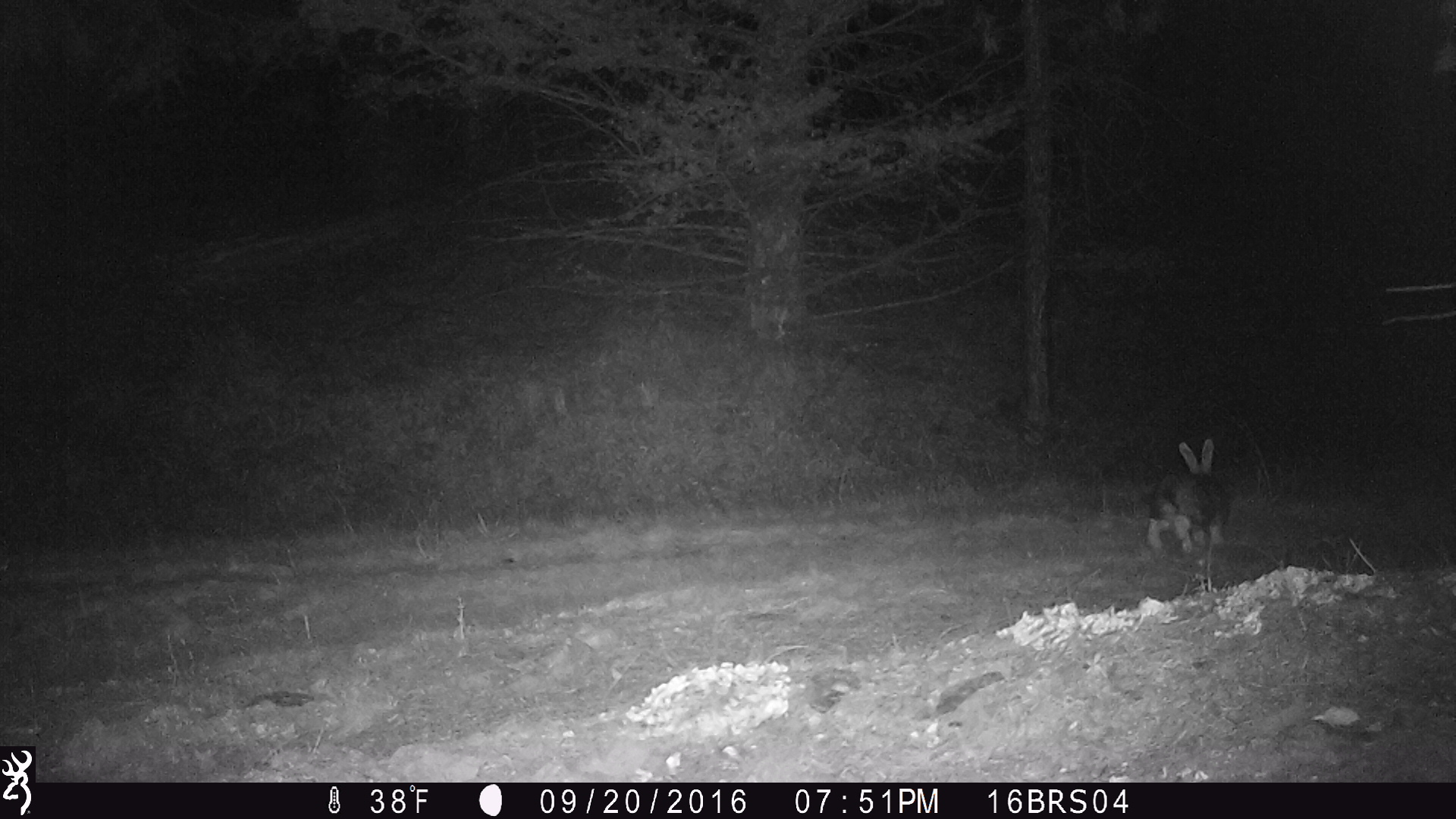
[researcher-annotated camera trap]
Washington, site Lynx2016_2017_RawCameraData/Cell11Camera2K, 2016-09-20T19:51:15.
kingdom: Animalia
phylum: Chordata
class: Mammalia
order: Lagomorpha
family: Leporidae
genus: Lepus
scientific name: Lepus americanus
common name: snowshoe hare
Lepus americanus (snowshoe hare). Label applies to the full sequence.